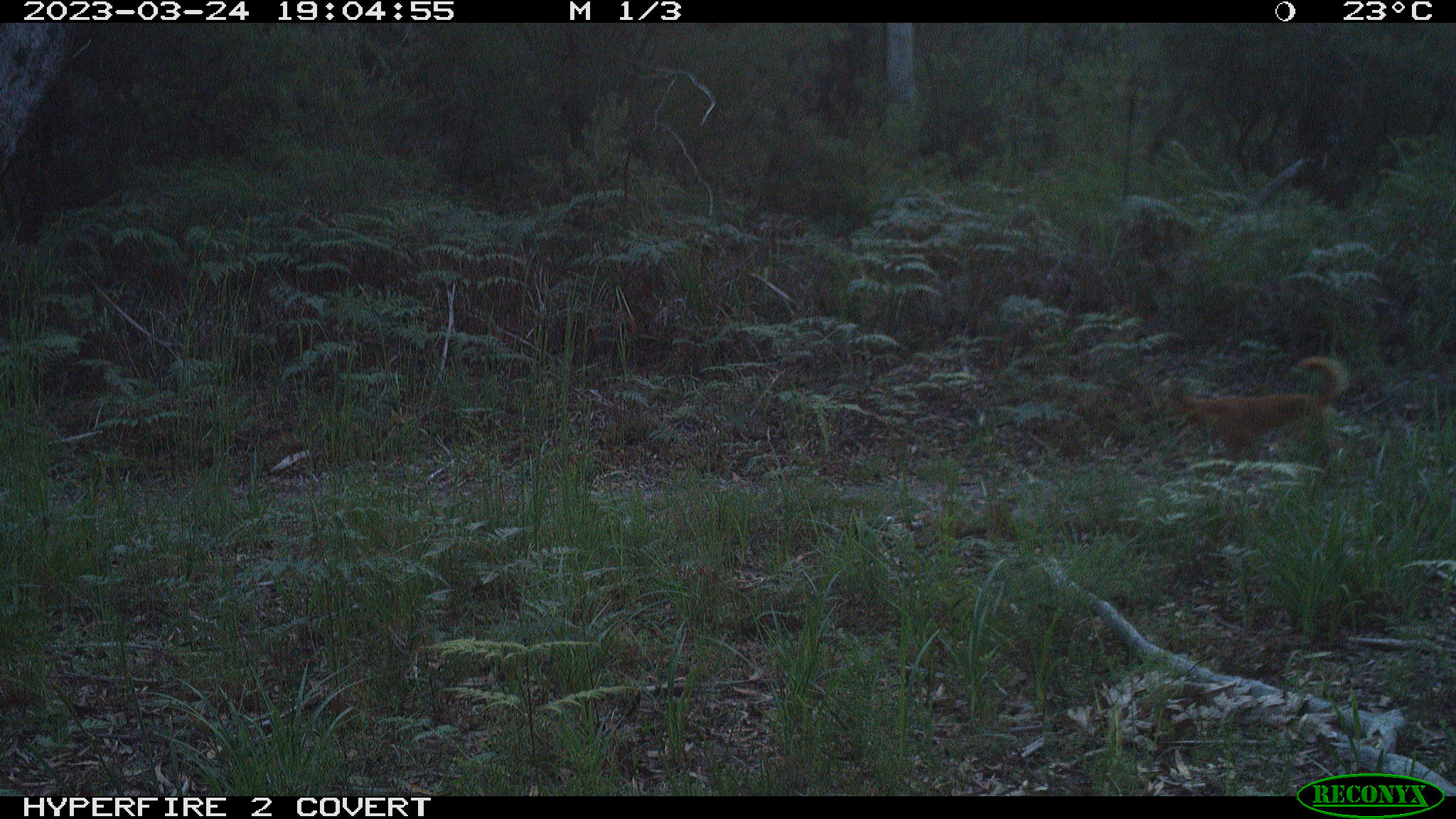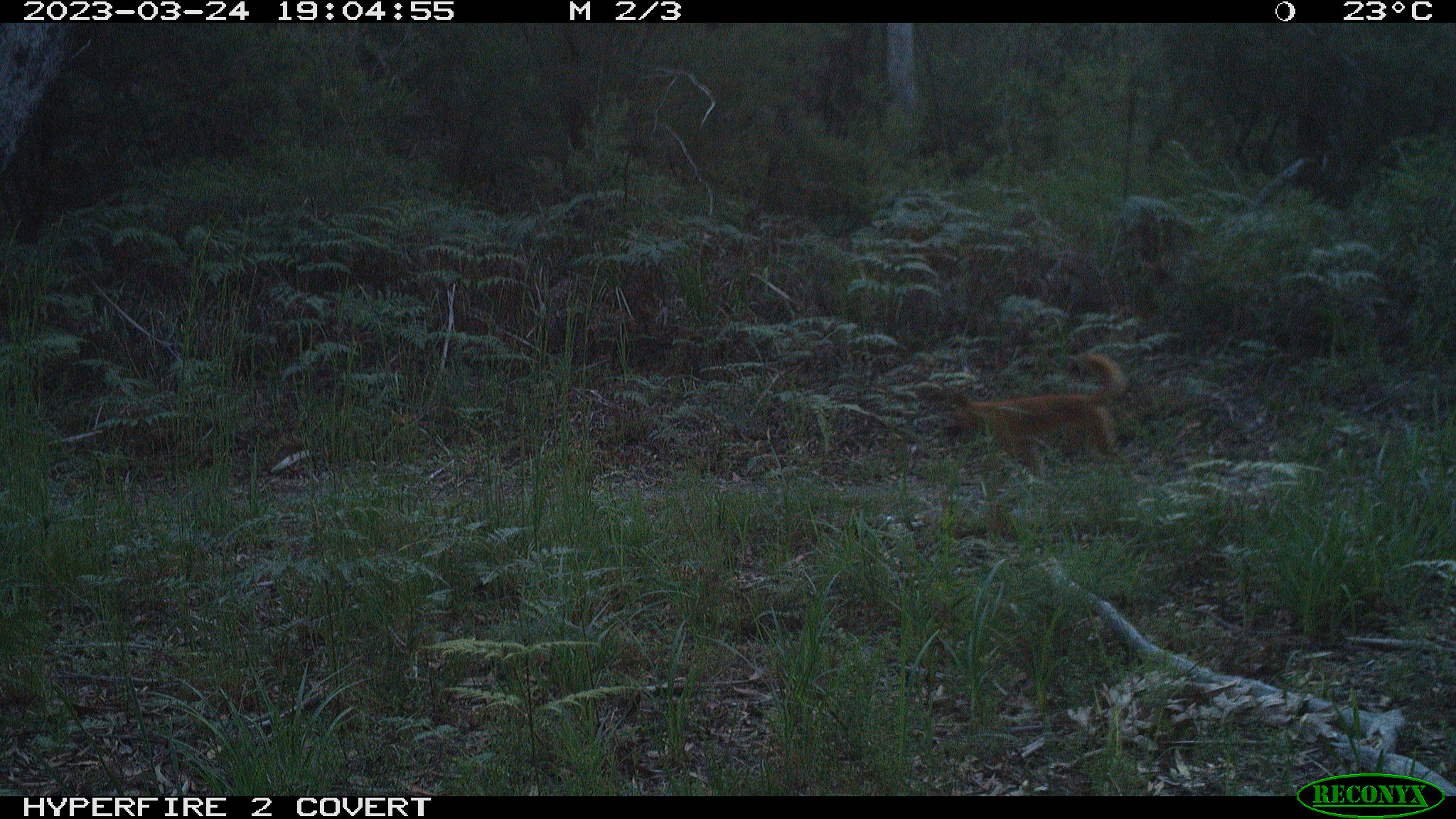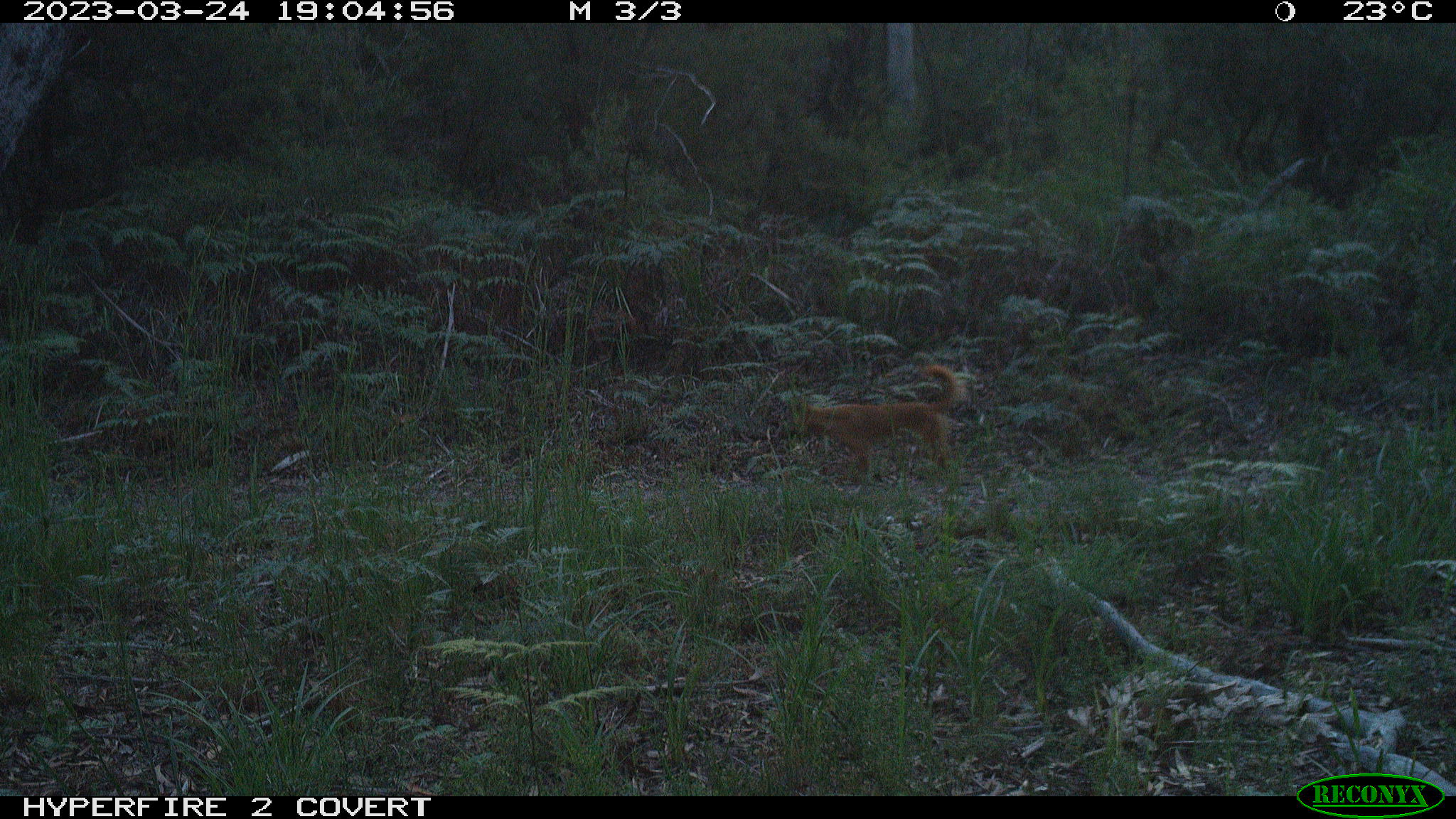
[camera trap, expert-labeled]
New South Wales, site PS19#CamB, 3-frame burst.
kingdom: Animalia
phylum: Chordata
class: Mammalia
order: Carnivora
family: Canidae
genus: Canis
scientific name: Canis familiaris dingo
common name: dingo